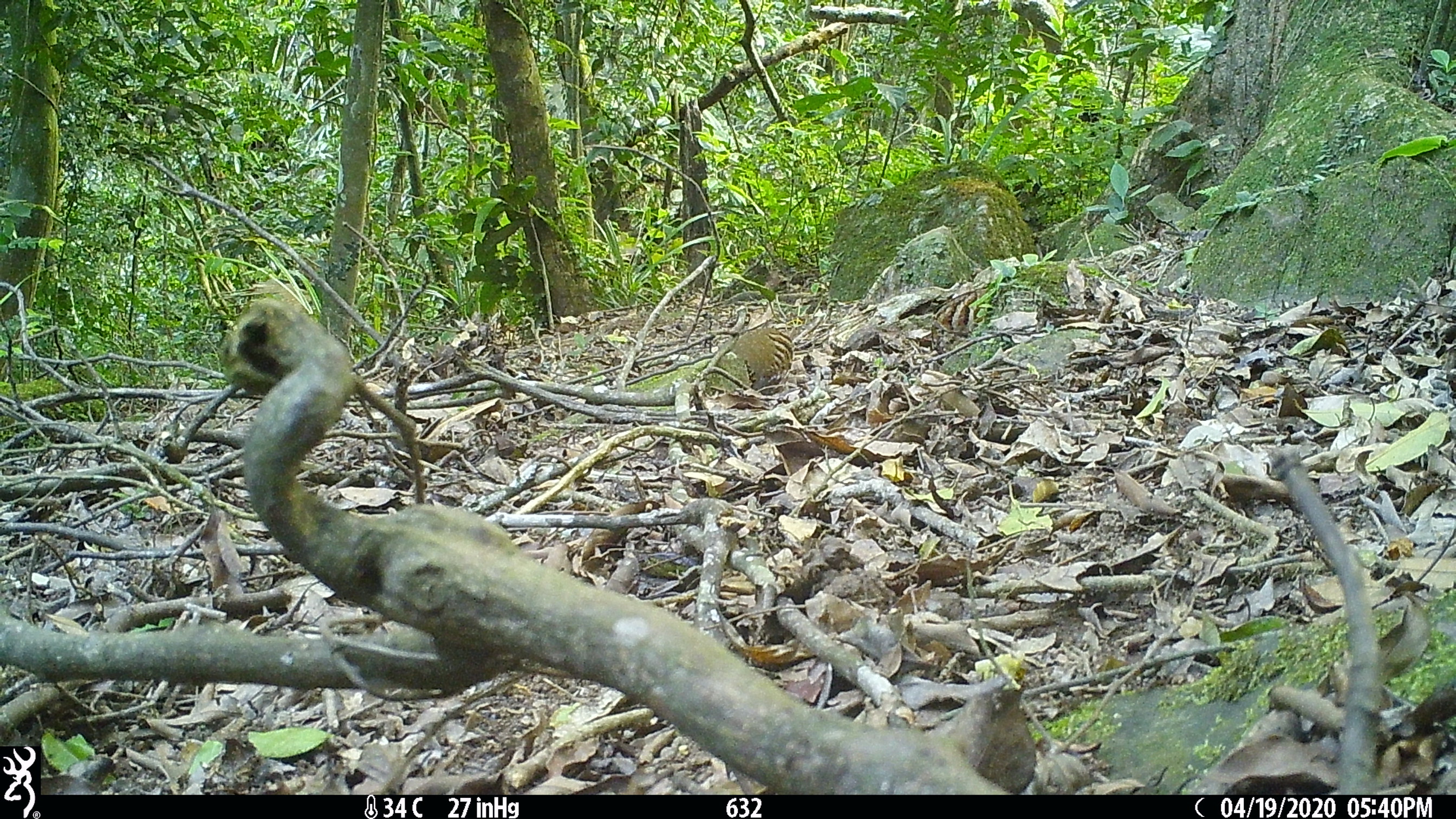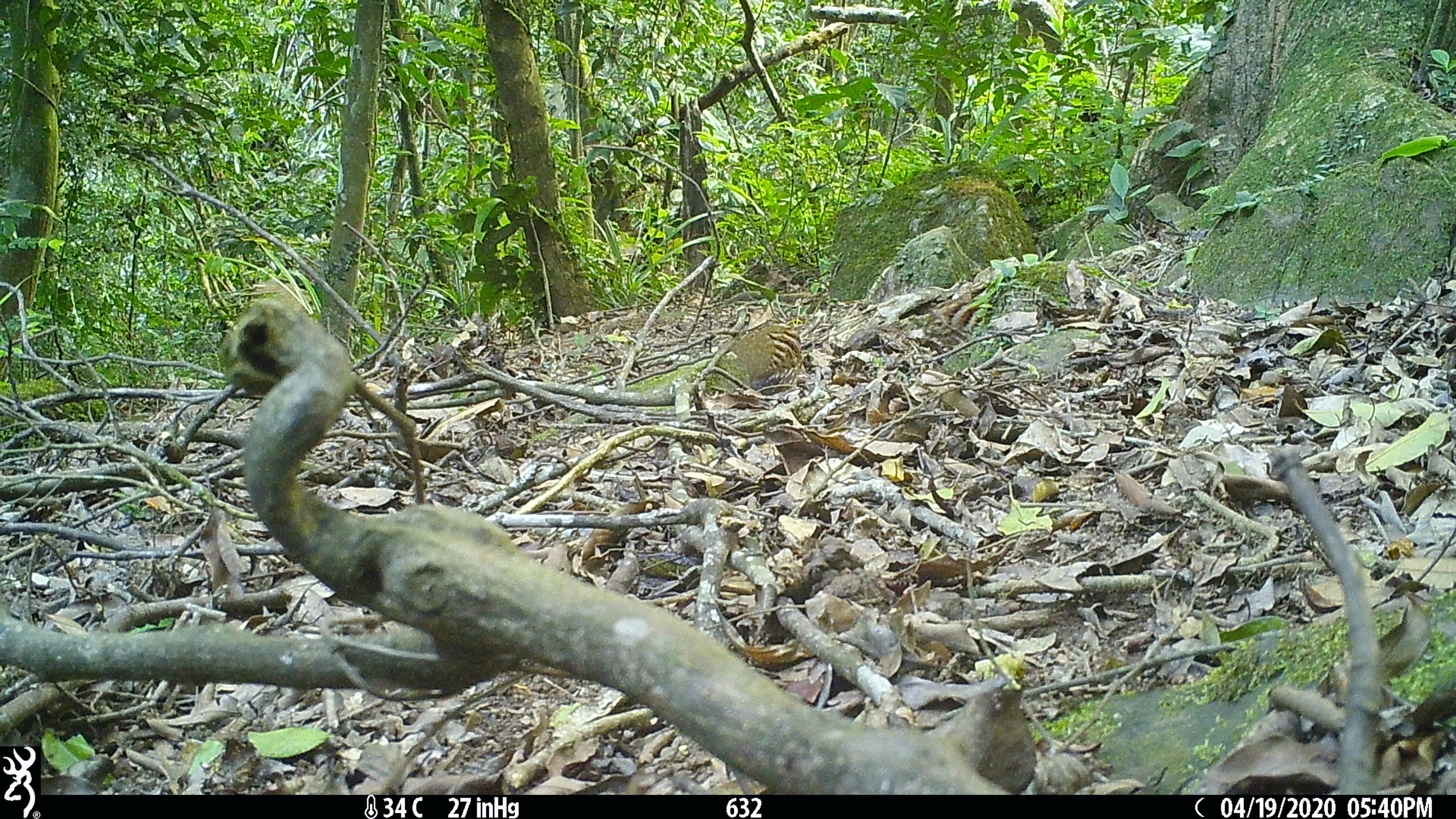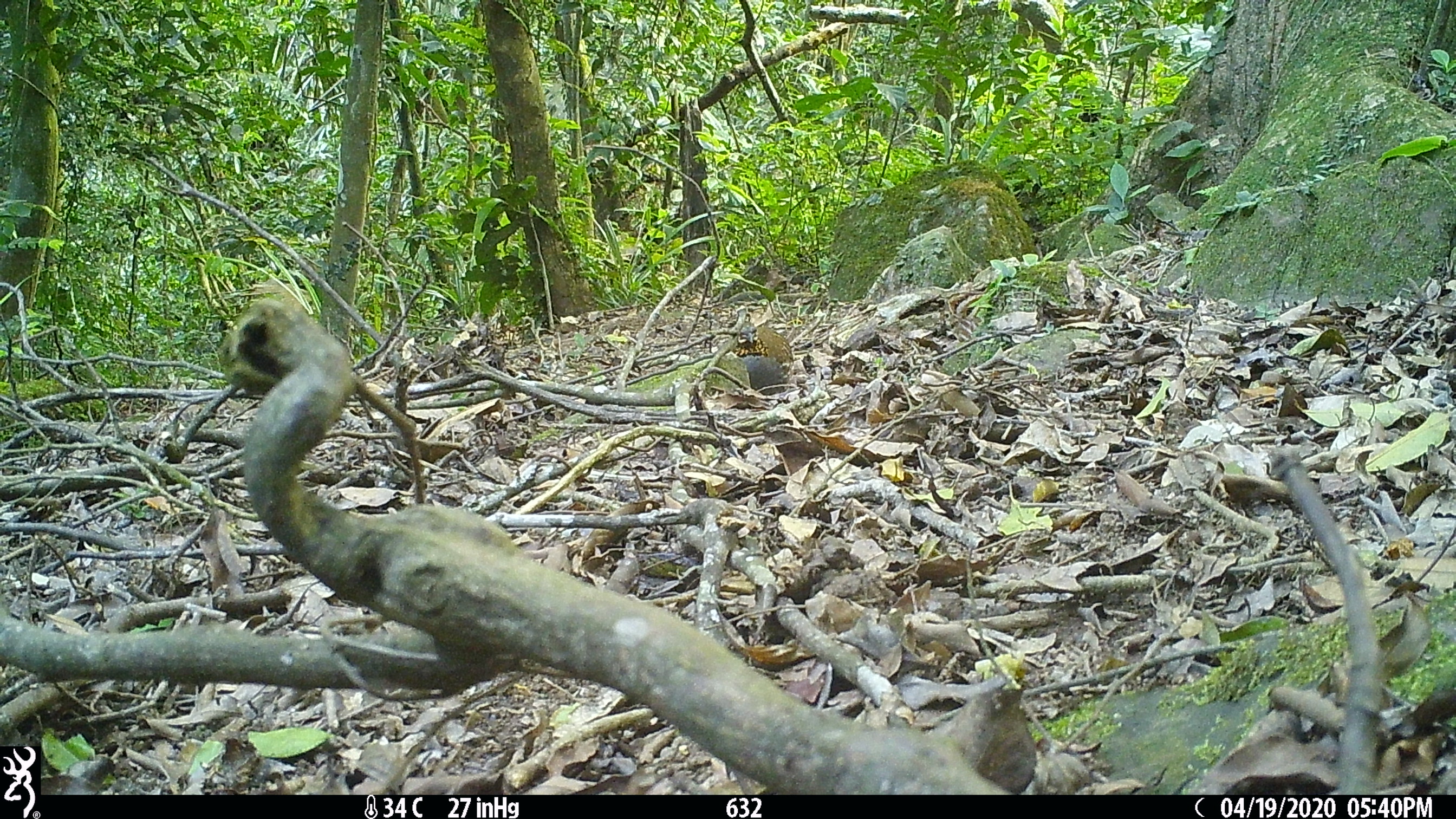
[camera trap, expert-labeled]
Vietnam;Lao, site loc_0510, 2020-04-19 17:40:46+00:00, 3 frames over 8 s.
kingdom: Animalia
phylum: Chordata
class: Aves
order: Galliformes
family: Phasianidae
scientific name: Phasianidae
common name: partridge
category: unidentified partridge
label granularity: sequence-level